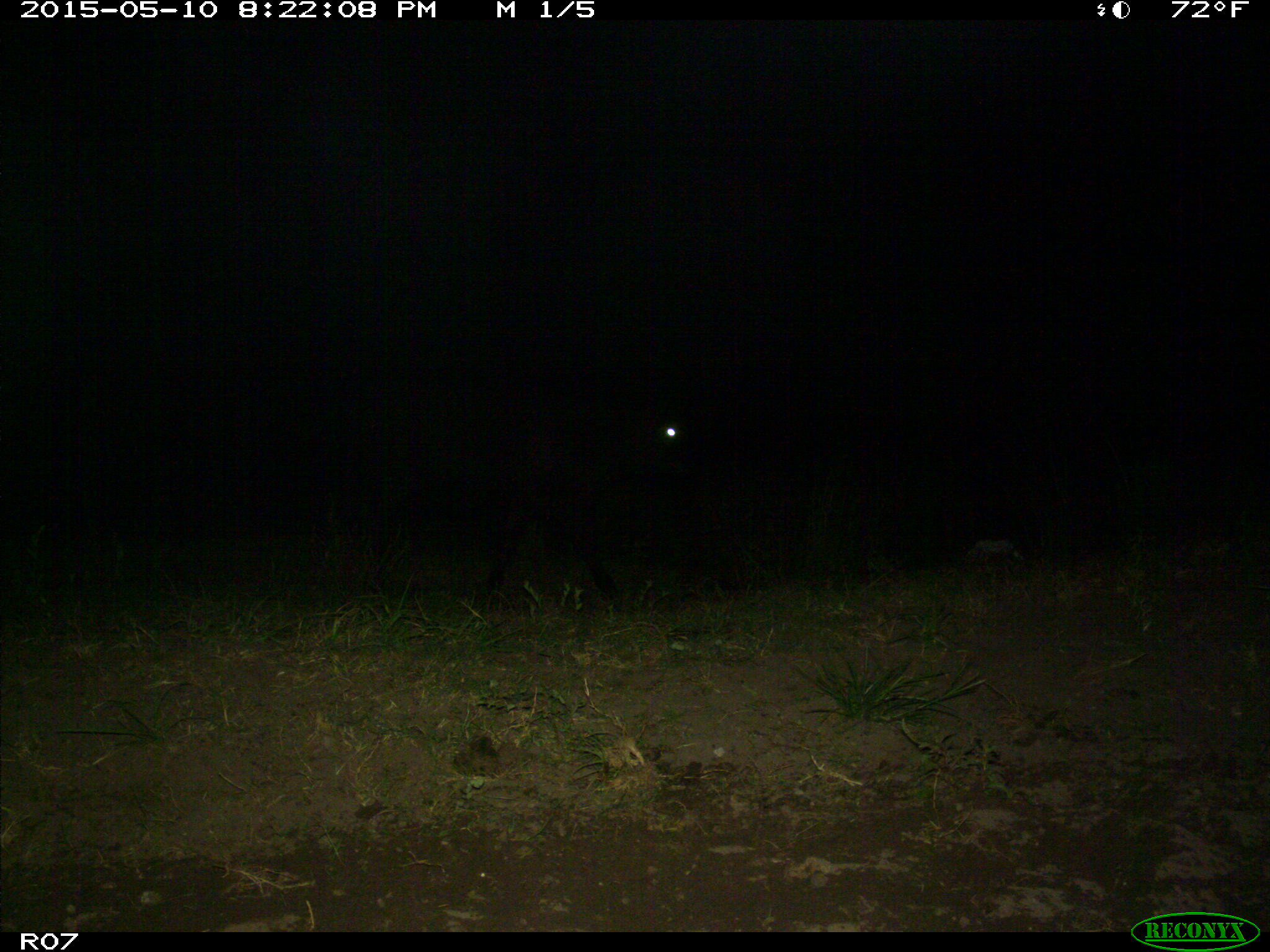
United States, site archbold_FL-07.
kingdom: Animalia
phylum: Chordata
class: Mammalia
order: Artiodactyla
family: Bovidae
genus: Bos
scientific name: Bos taurus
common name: domestic cow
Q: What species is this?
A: Bos taurus (domestic cow).